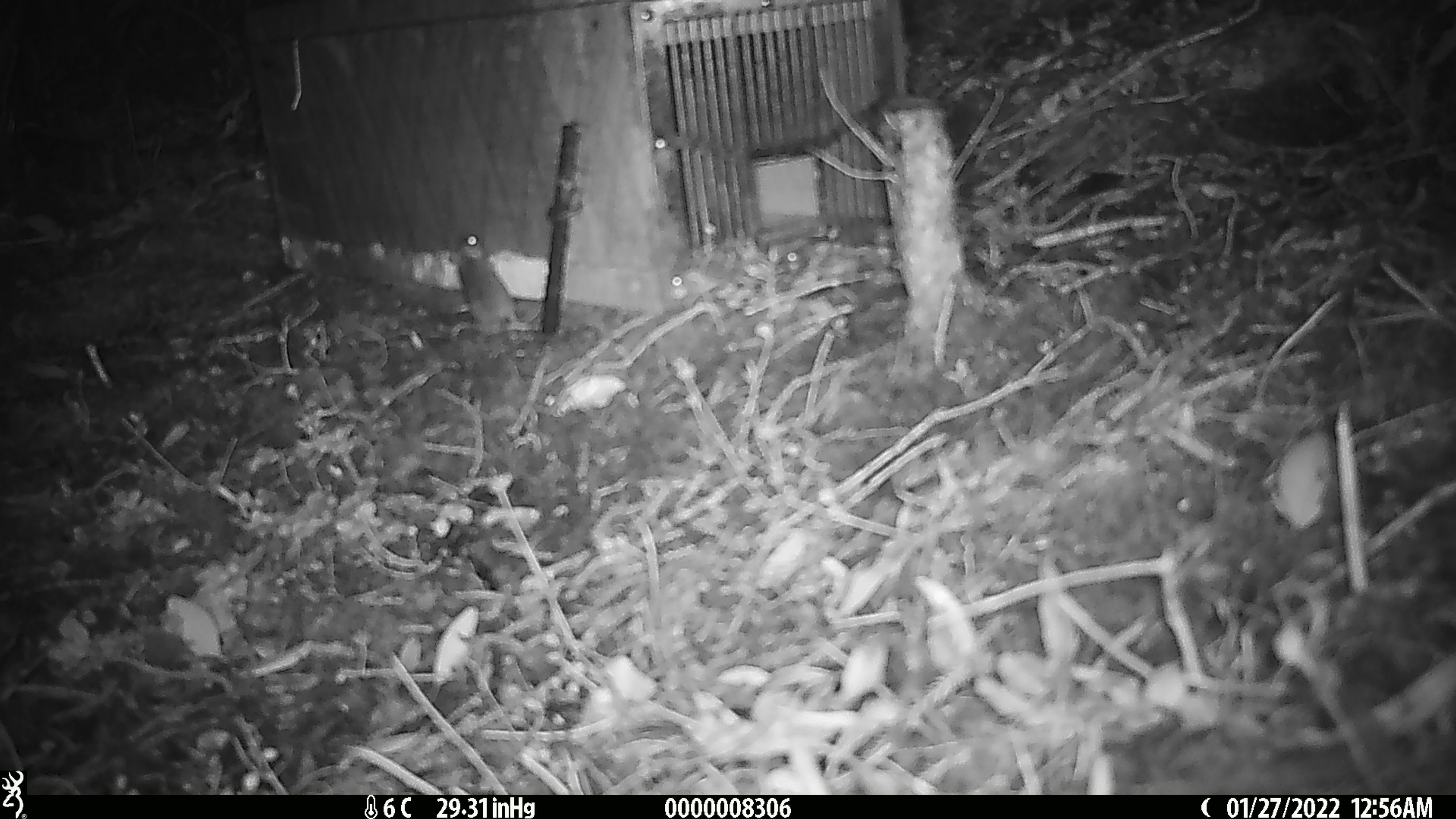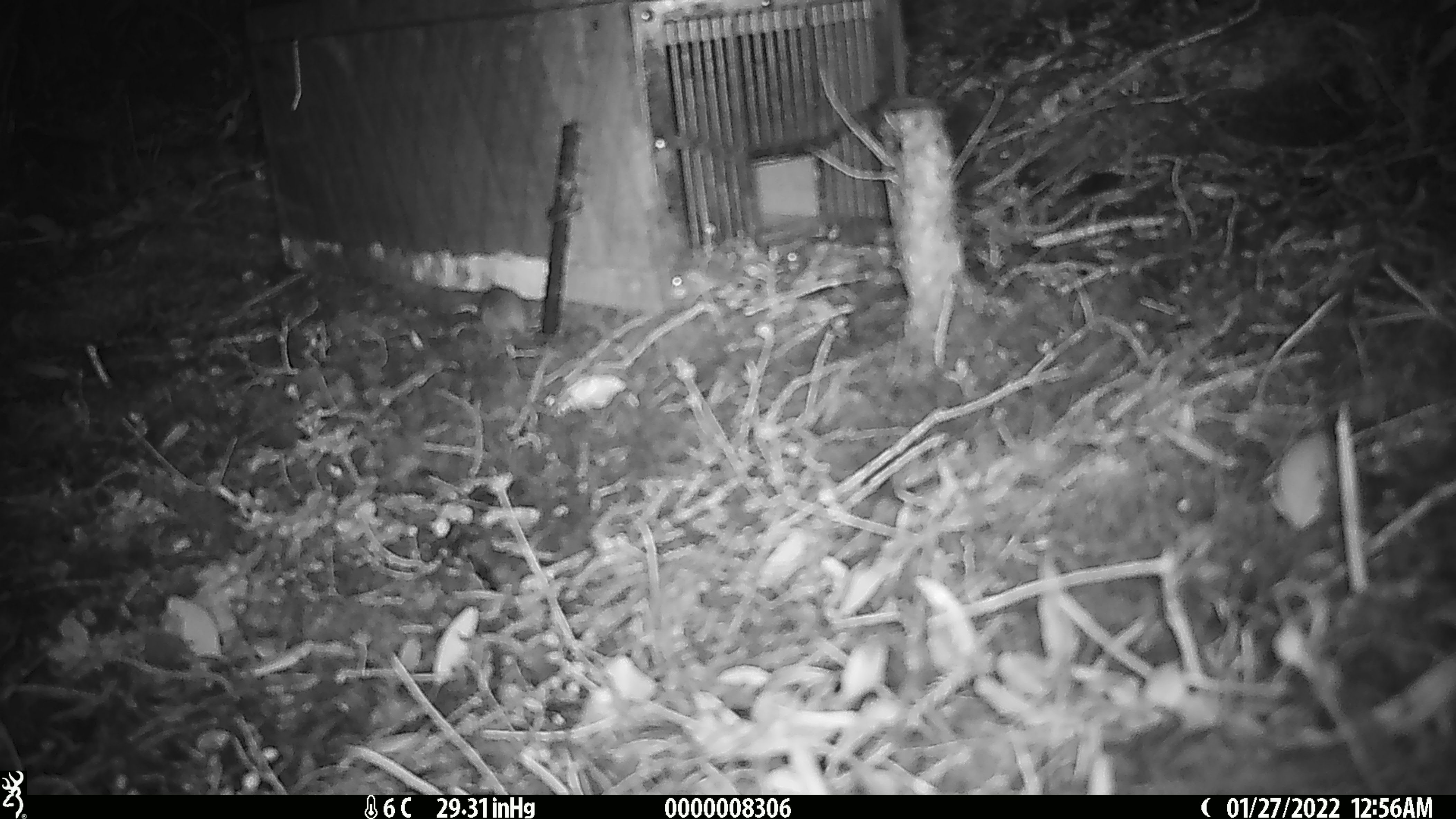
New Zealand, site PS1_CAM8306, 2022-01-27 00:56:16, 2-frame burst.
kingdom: Animalia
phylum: Chordata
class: Mammalia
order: Rodentia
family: Muridae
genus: Mus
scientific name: Mus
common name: mouse